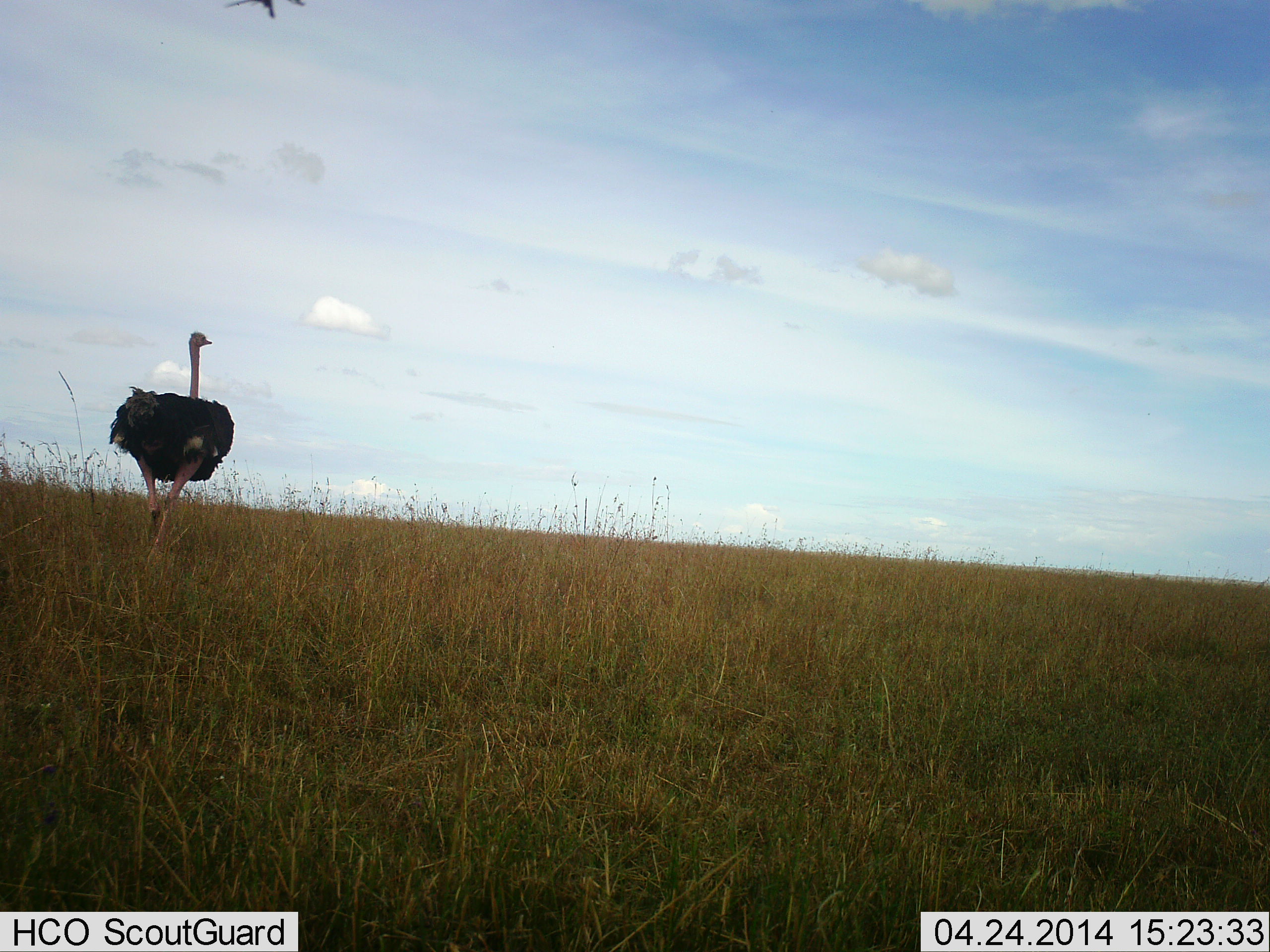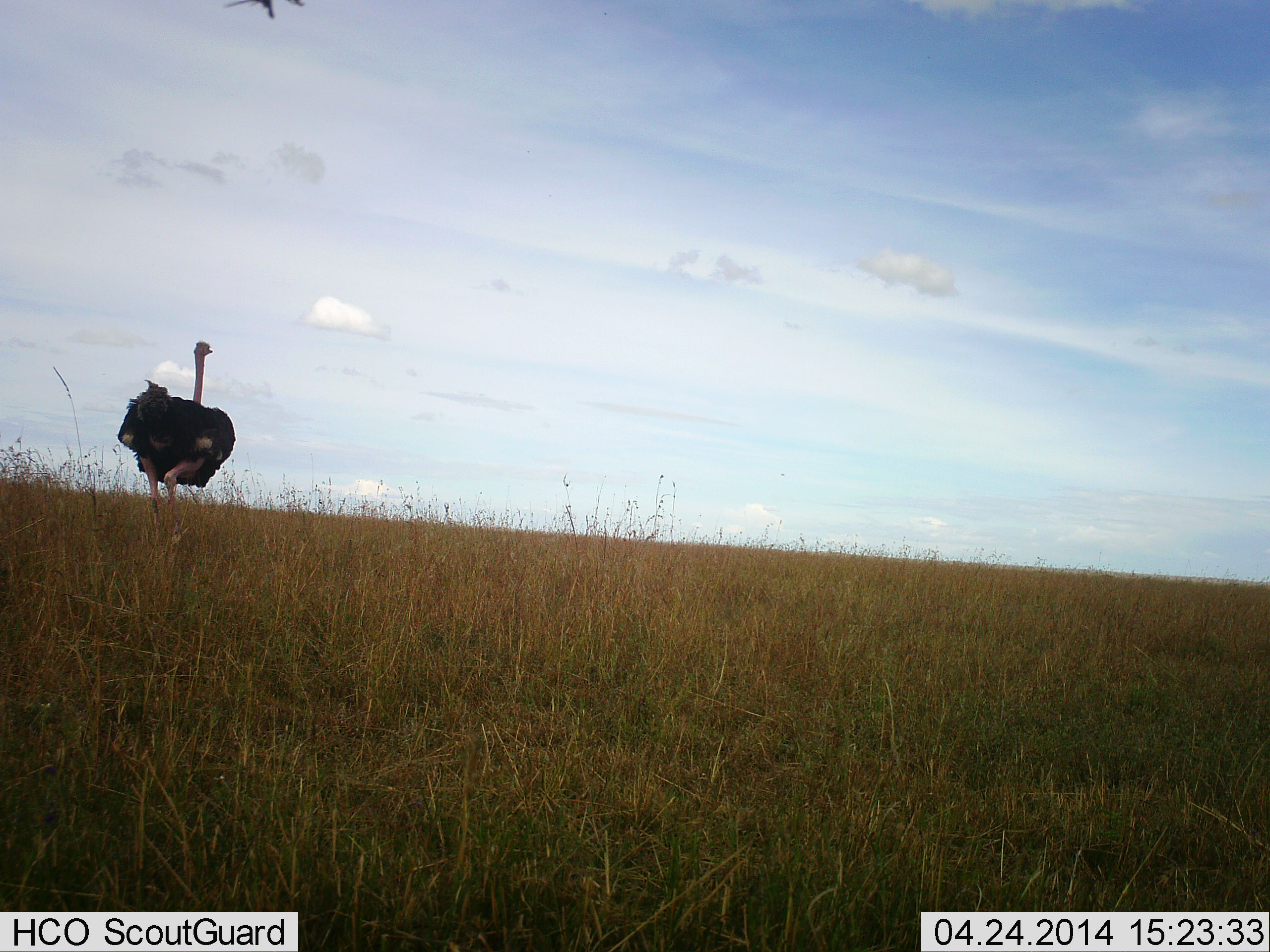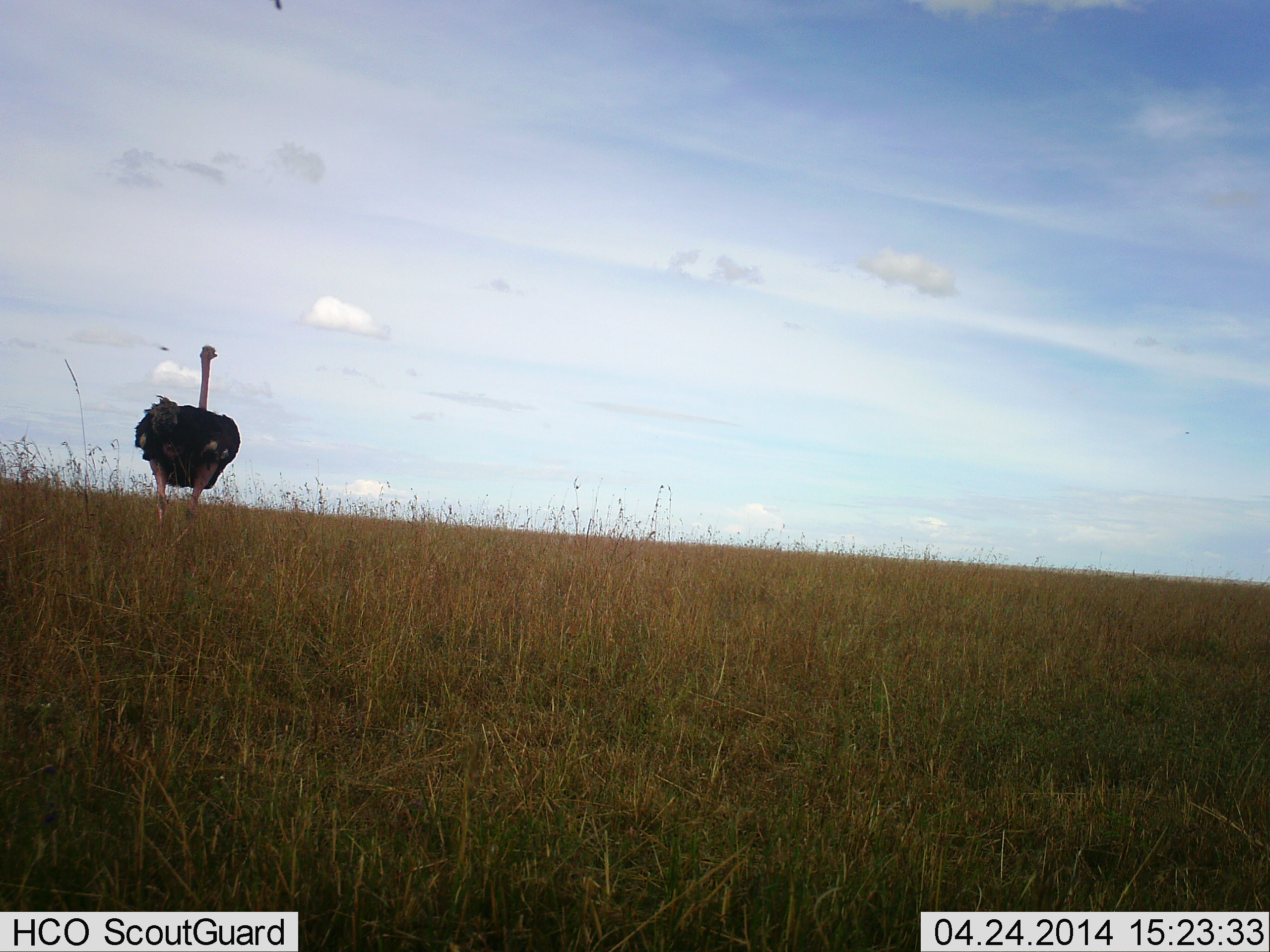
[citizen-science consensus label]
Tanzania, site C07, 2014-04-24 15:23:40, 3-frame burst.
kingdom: Animalia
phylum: Chordata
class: Aves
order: Struthioniformes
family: Struthionidae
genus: Struthio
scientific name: Struthio camelus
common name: ostrich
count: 1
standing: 17%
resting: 0%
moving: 83%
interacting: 0%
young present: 0%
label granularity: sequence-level